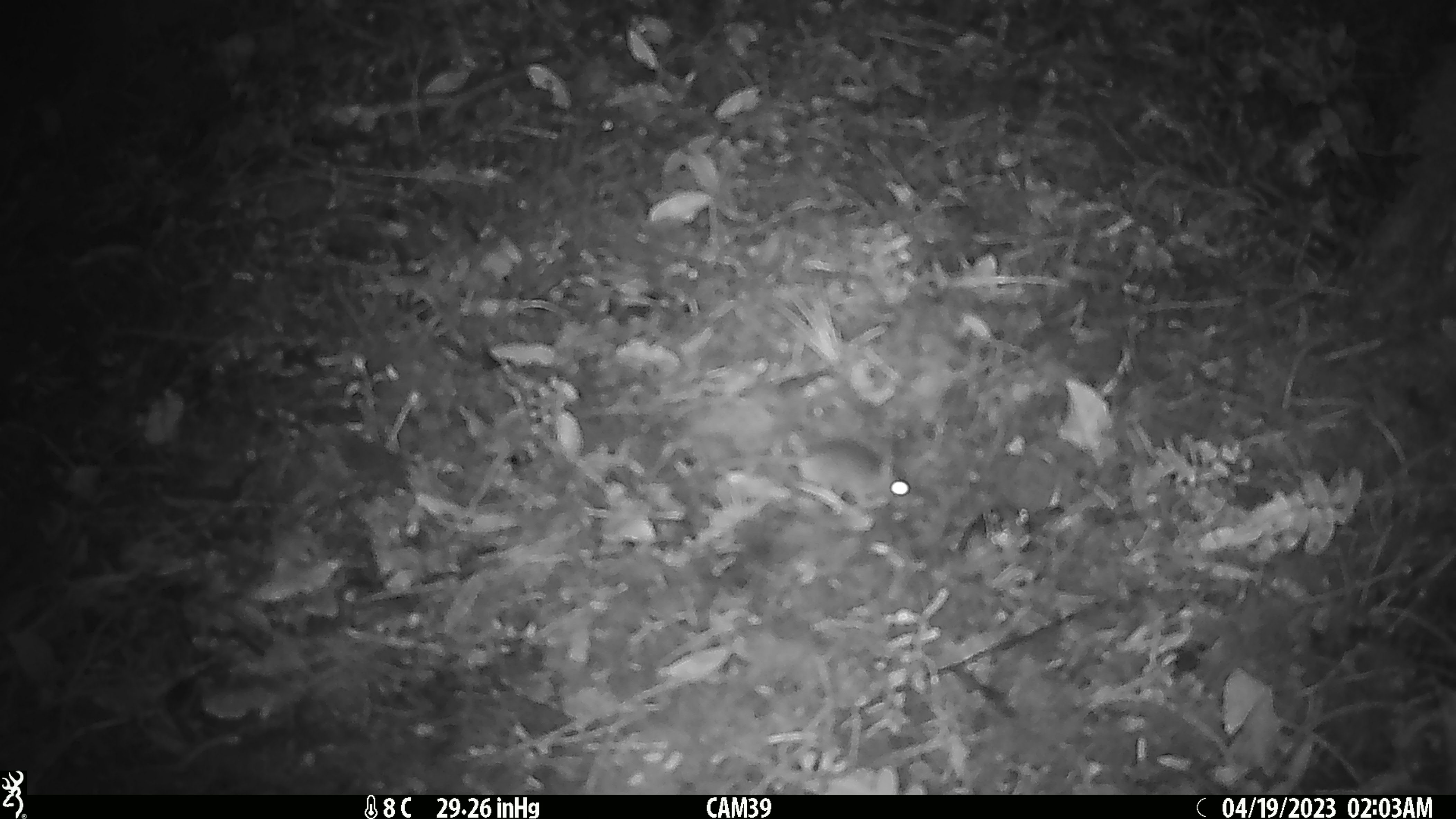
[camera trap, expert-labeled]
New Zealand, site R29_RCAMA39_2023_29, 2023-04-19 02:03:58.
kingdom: Animalia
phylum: Chordata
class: Mammalia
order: Rodentia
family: Muridae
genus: Mus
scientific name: Mus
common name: mouse